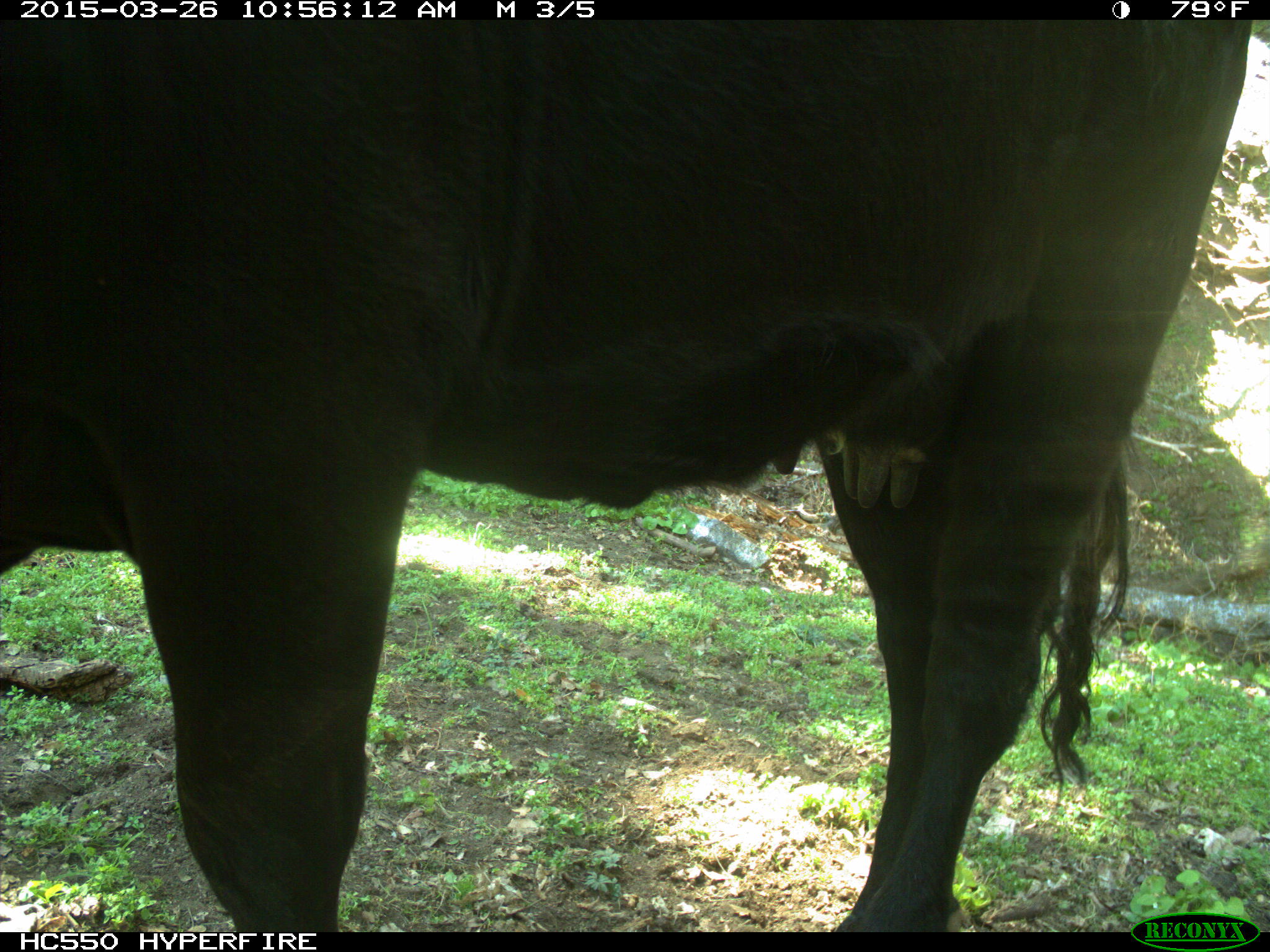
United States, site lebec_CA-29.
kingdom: Animalia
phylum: Chordata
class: Mammalia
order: Artiodactyla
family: Bovidae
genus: Bos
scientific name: Bos taurus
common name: domestic cow